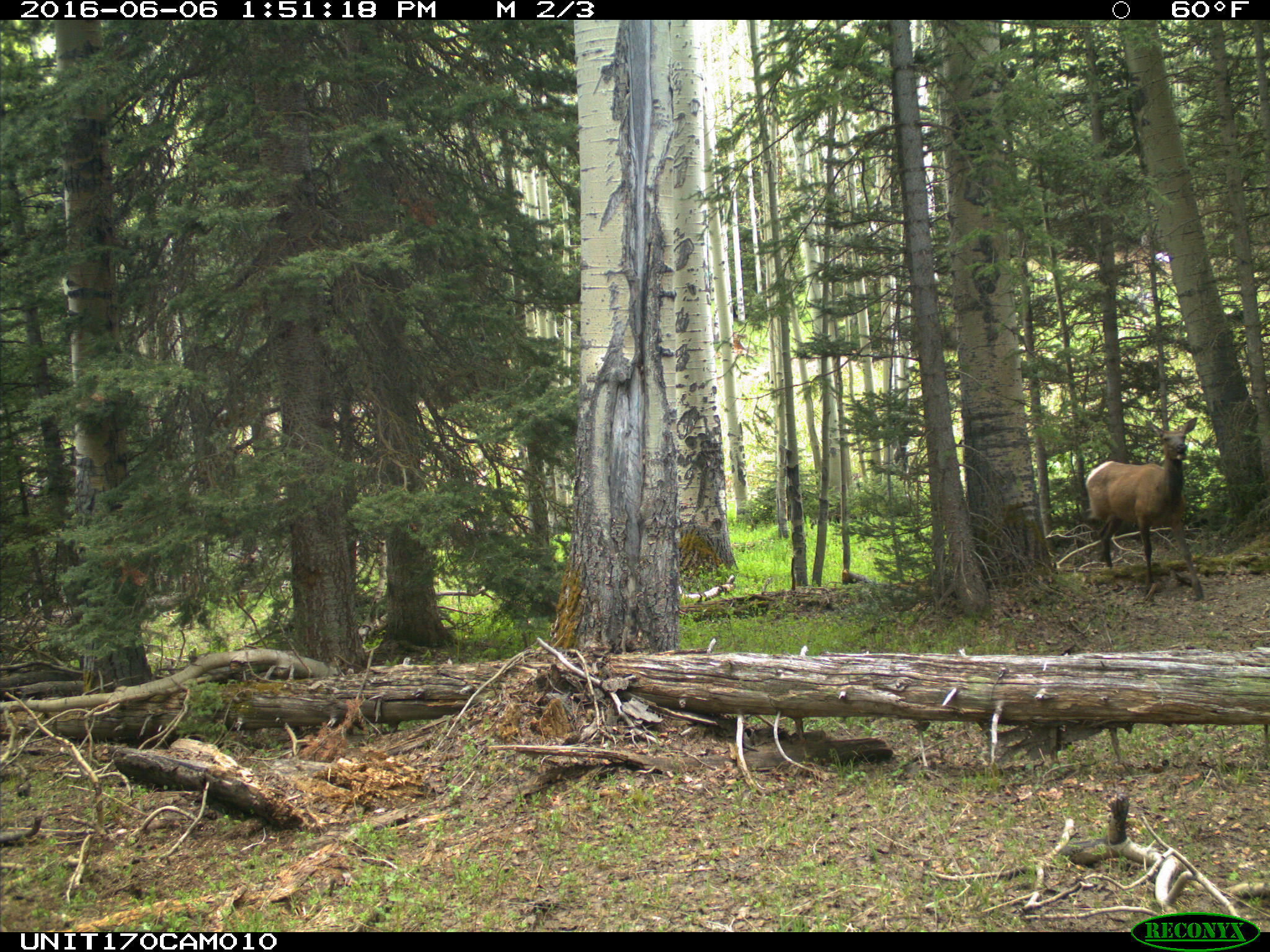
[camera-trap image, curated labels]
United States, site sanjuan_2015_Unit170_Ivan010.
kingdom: Animalia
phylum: Chordata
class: Mammalia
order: Artiodactyla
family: Cervidae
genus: Cervus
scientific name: Cervus elaphus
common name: red deer